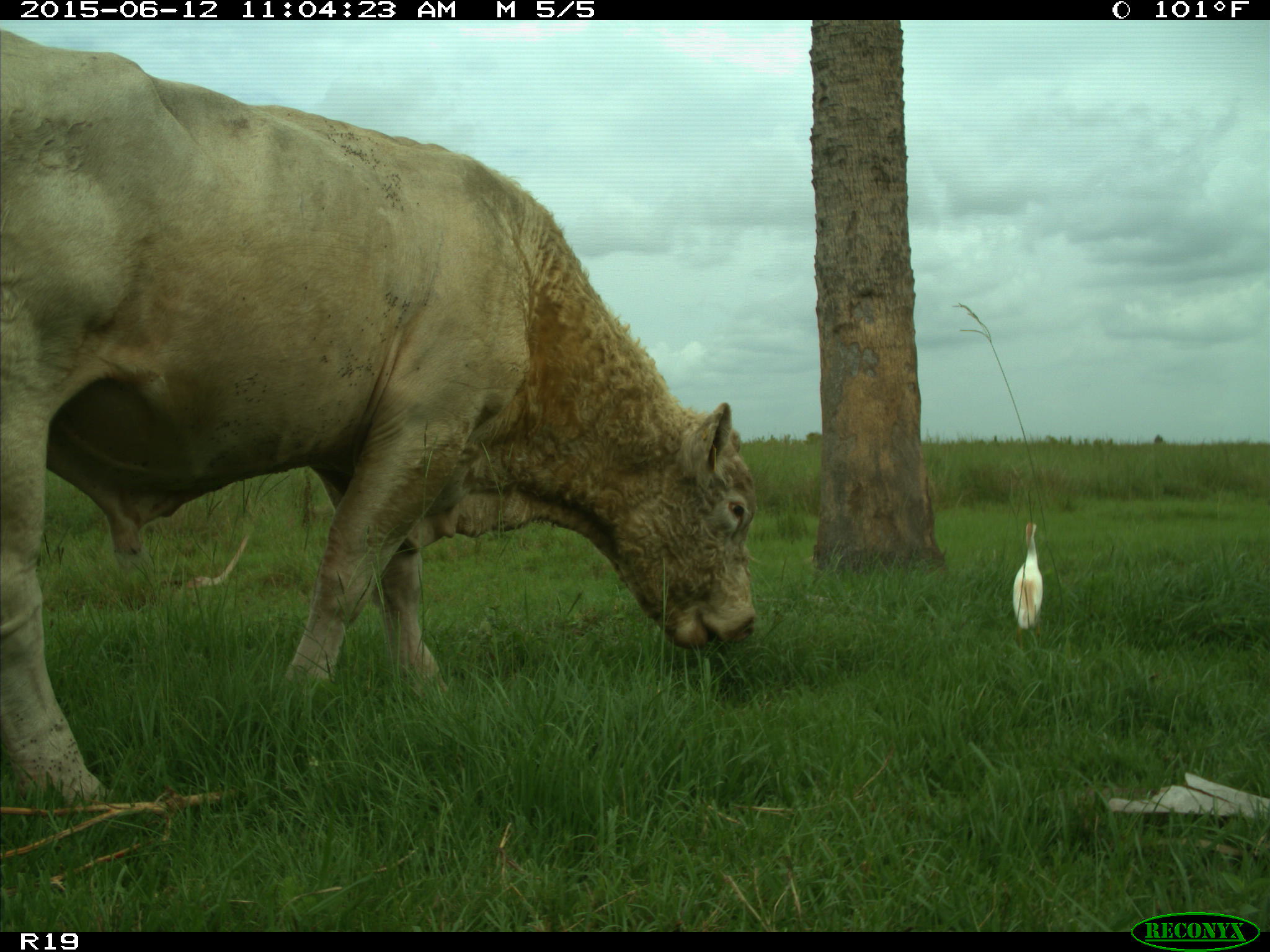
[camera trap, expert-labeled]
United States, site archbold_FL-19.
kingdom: Animalia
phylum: Chordata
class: Mammalia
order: Artiodactyla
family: Bovidae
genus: Bos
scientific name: Bos taurus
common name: domestic cow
Bos taurus (domestic cow).